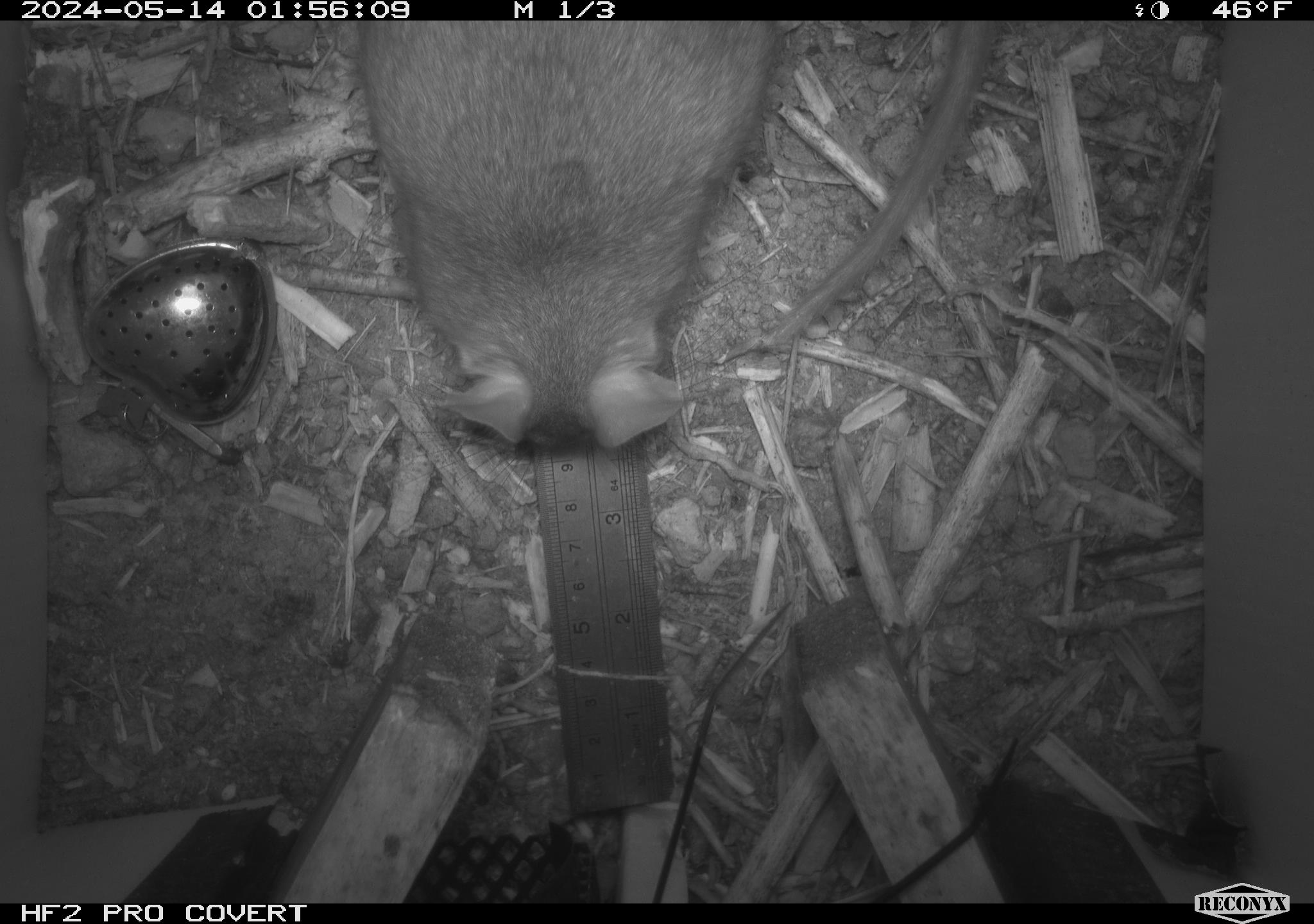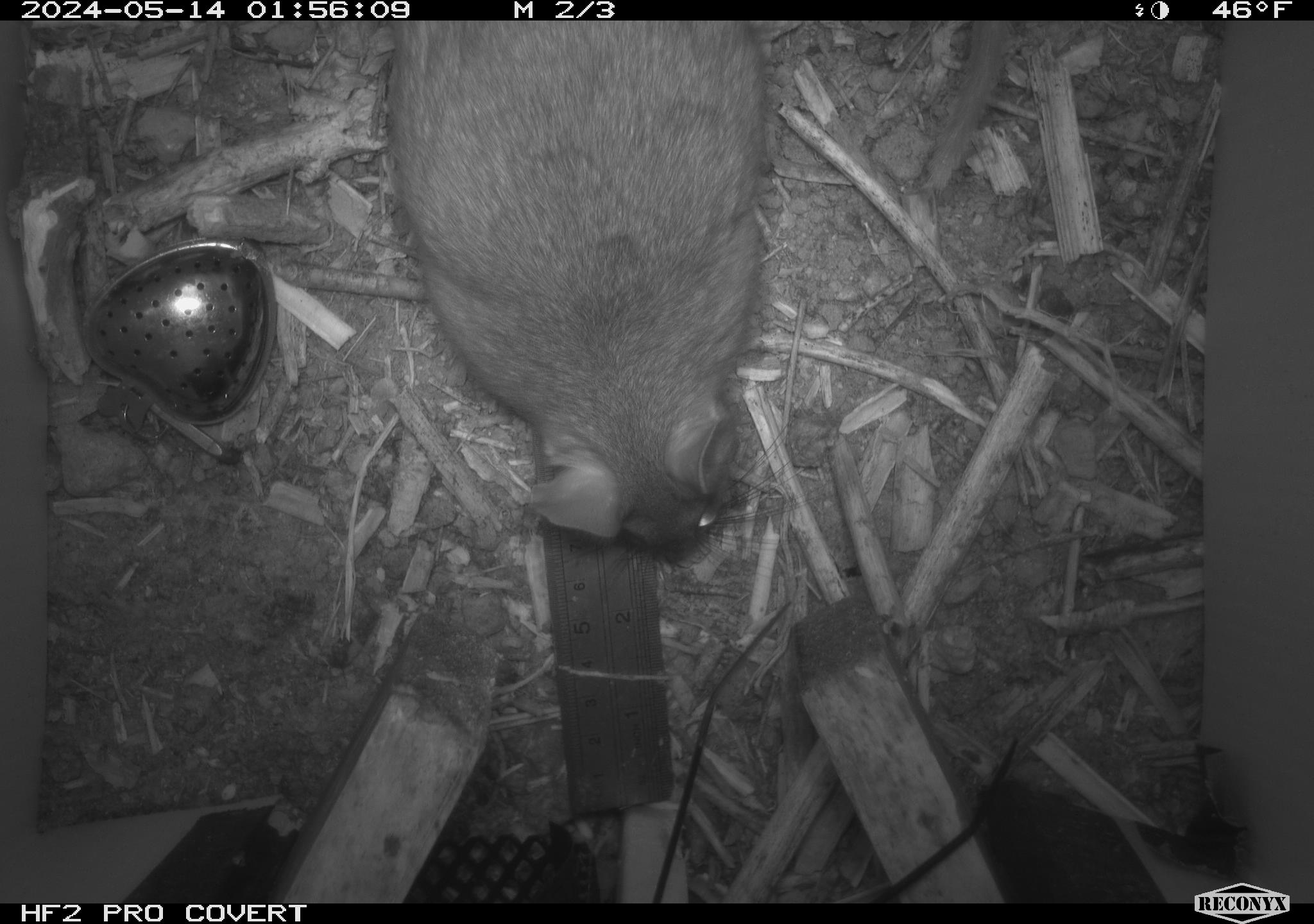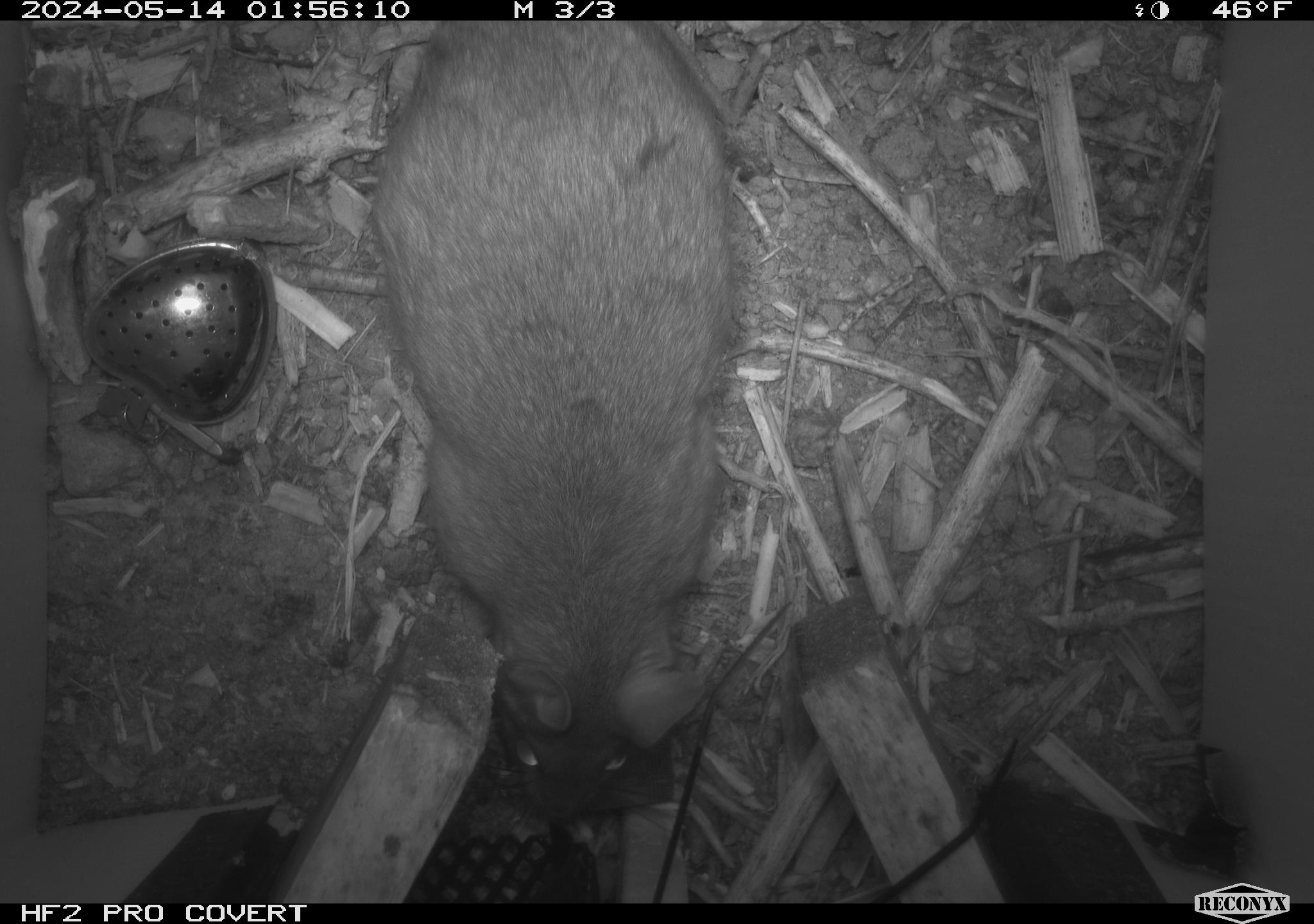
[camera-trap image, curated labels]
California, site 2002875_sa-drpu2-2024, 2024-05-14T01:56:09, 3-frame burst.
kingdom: Animalia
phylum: Chordata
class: Mammalia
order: Rodentia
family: Cricetidae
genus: Neotoma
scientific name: Neotoma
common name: pack rat or woodrat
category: neotoma species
Neotoma species (pack rat or woodrat) (Neotoma).